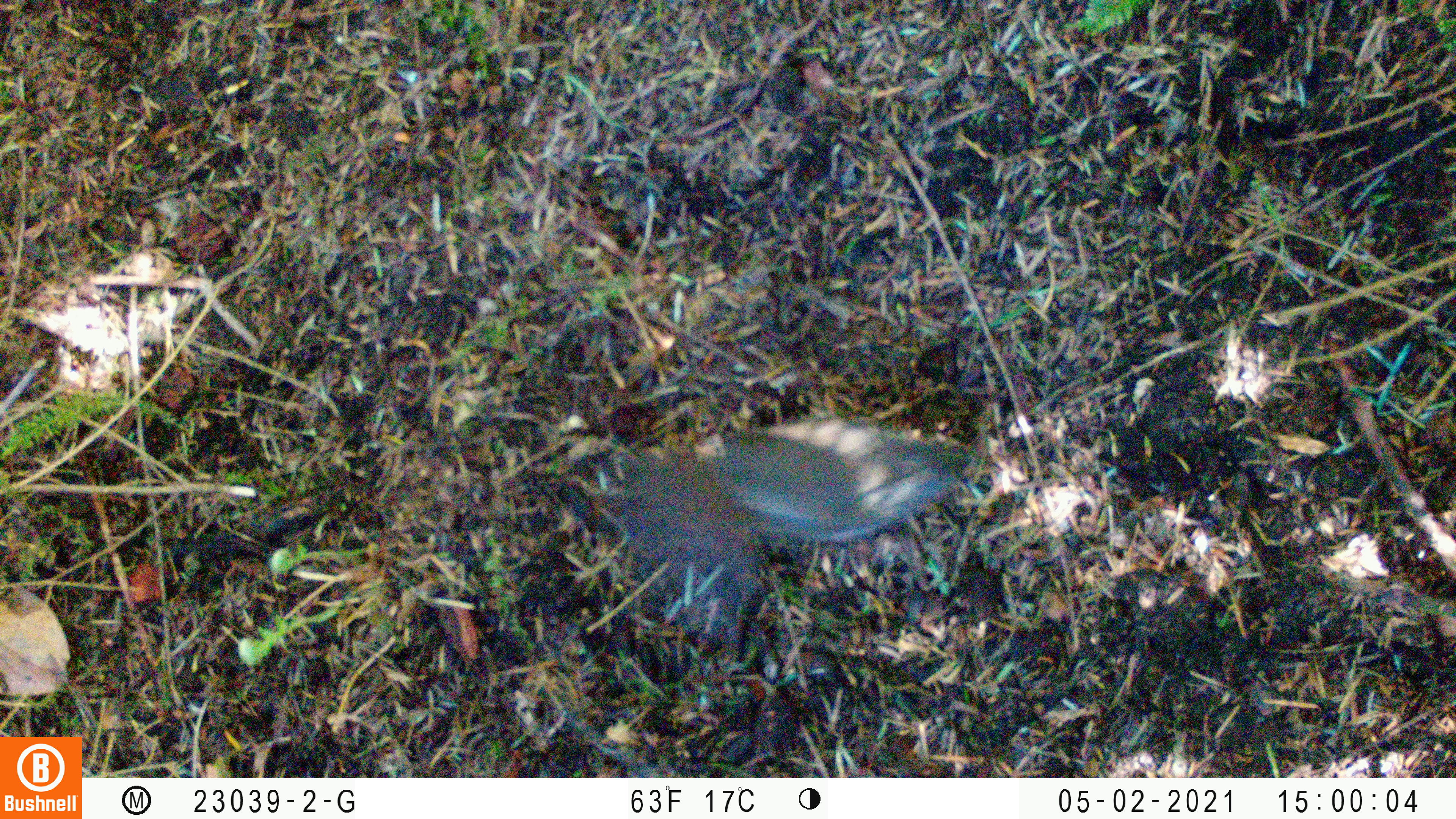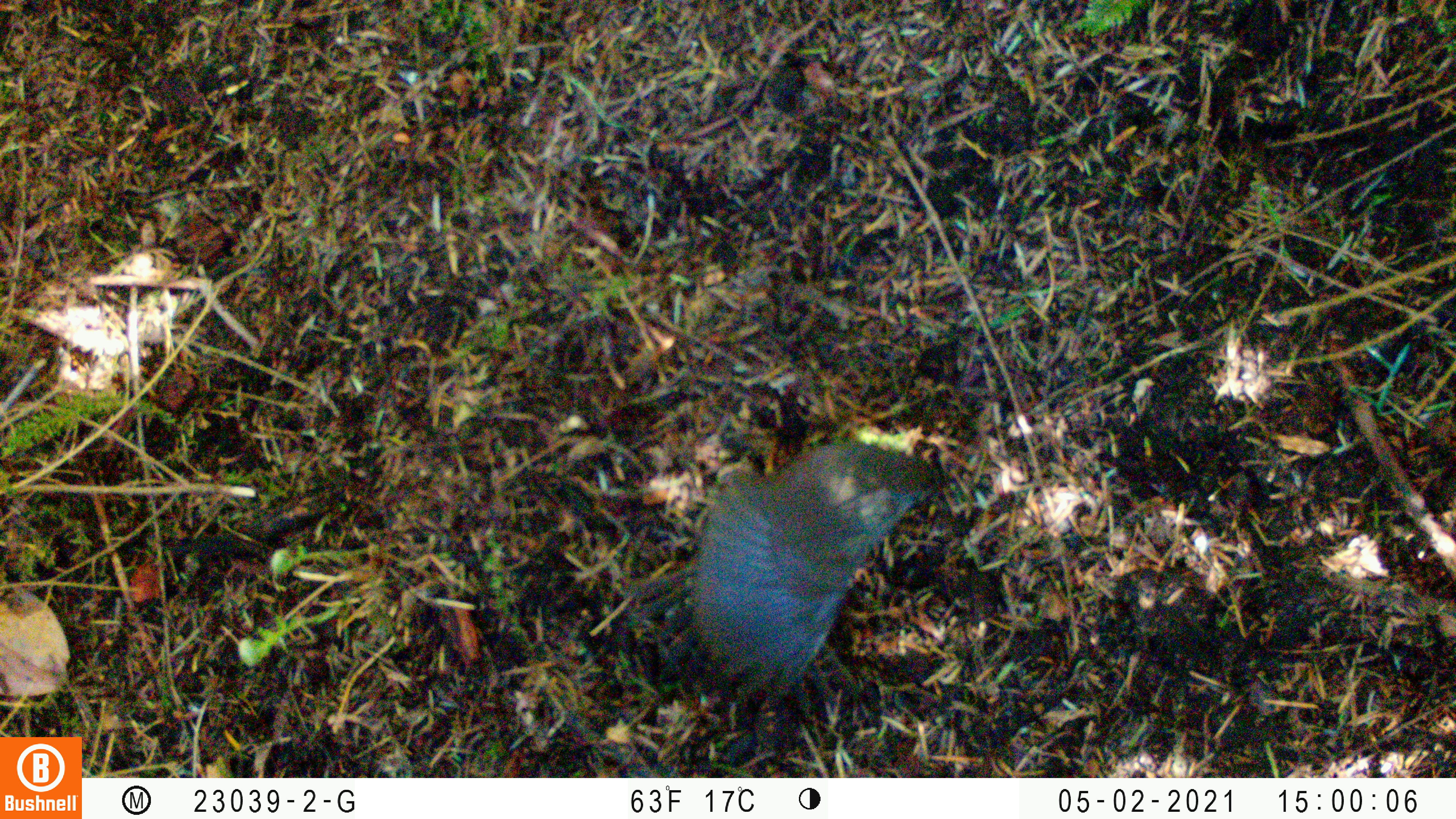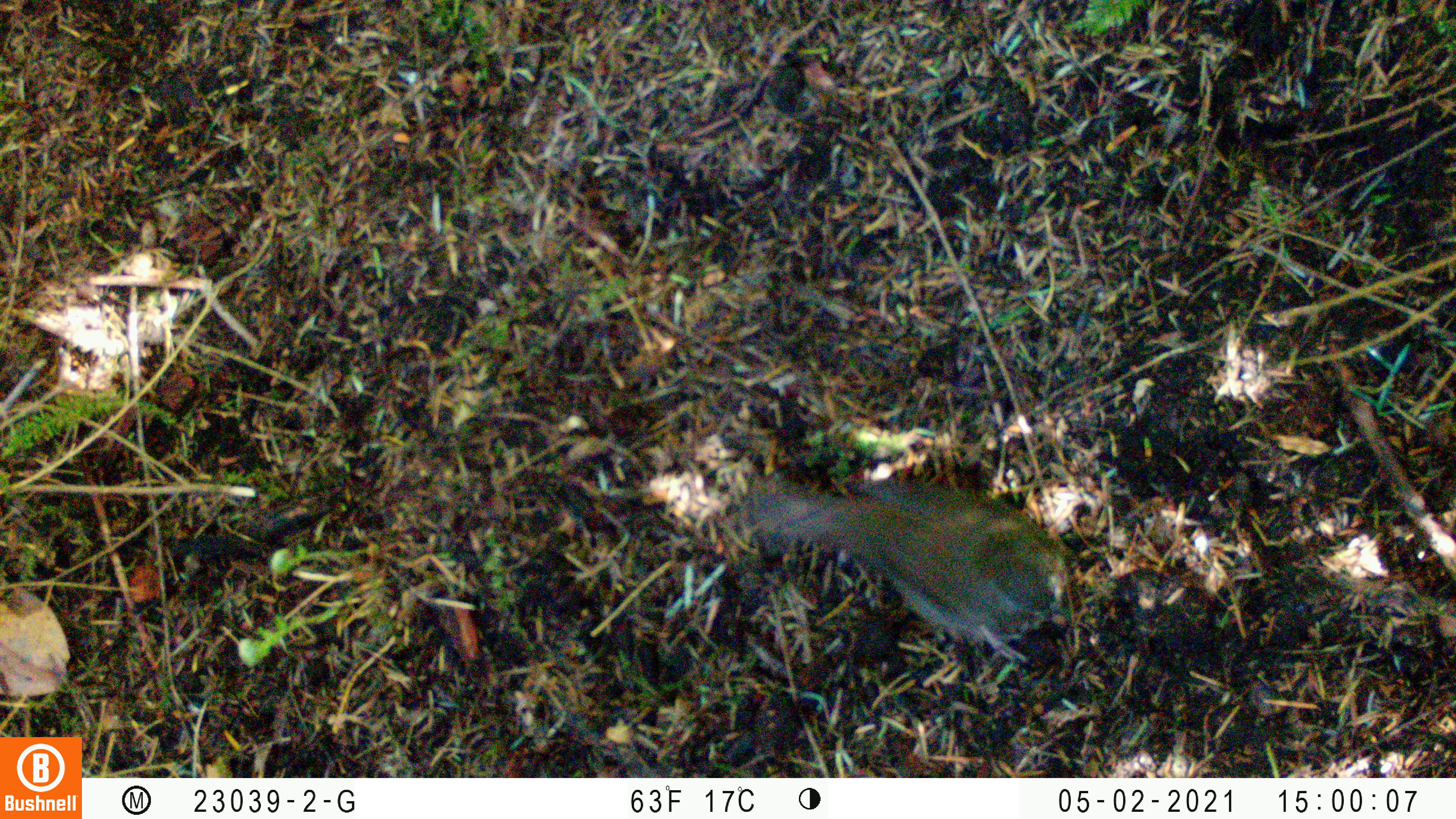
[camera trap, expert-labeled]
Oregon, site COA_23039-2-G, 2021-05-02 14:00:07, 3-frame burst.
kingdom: Animalia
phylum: Chordata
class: Aves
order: Passeriformes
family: Turdidae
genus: Catharus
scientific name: Catharus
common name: brown thrushes and nightingale-thrushes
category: catharus species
Catharus species (brown thrushes and nightingale-thrushes) (Catharus).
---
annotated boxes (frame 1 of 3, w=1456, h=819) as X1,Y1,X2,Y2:
catharus species: 566,404,1035,634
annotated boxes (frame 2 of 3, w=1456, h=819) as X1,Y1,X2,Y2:
catharus species: 562,419,987,733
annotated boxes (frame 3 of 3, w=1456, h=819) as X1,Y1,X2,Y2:
catharus species: 717,446,1109,692